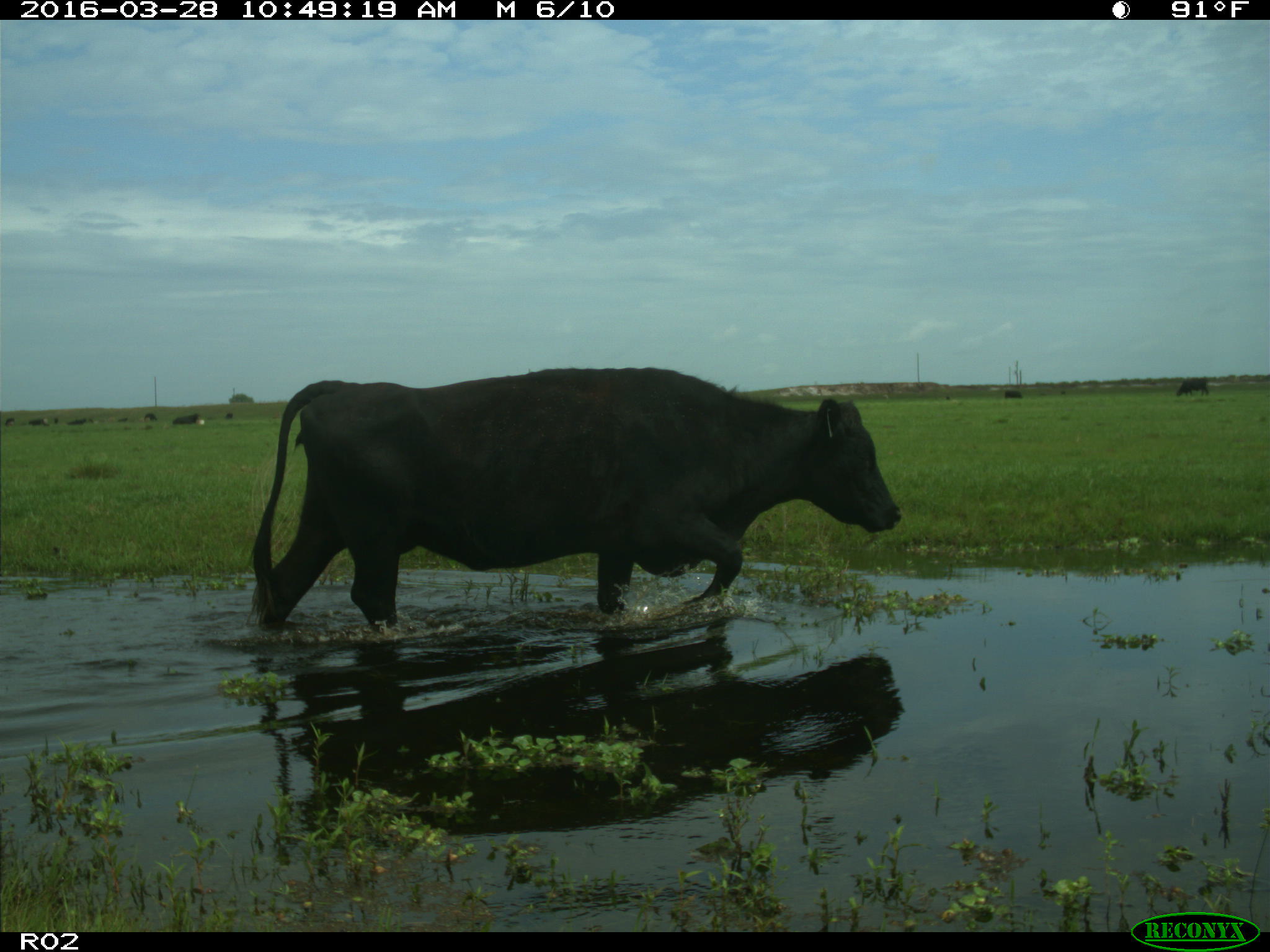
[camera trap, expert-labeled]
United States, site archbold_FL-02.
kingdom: Animalia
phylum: Chordata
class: Mammalia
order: Artiodactyla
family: Bovidae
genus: Bos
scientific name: Bos taurus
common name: domestic cow